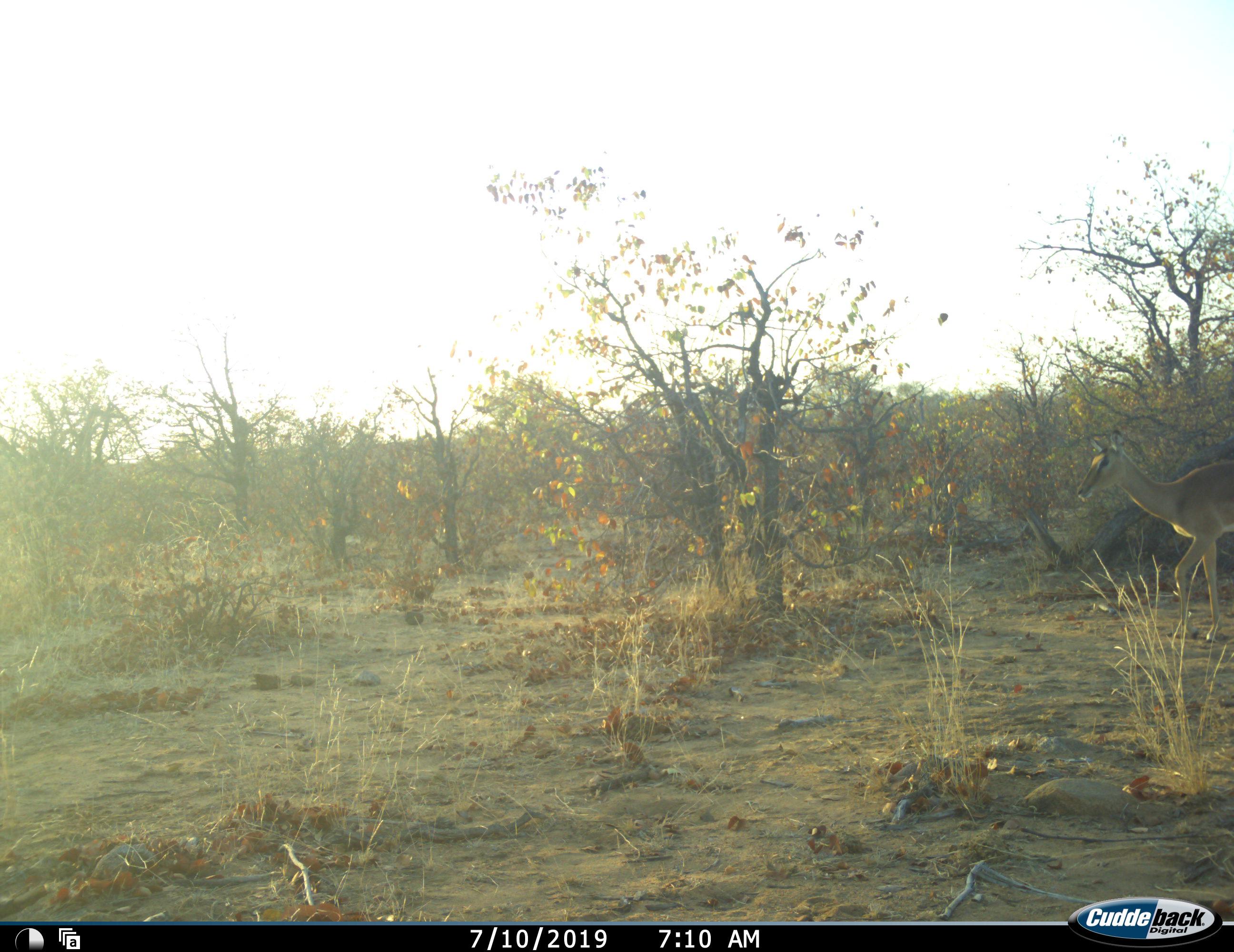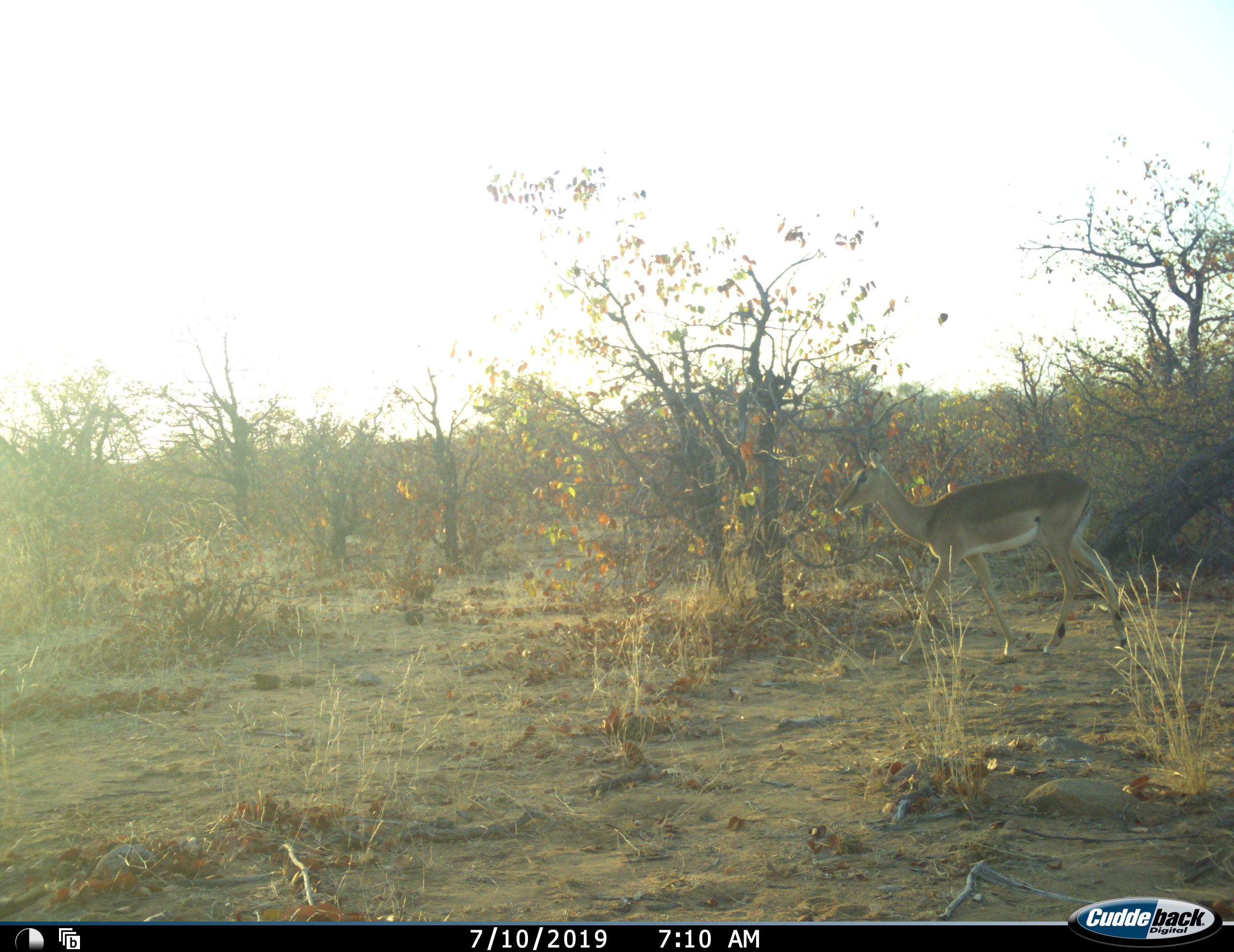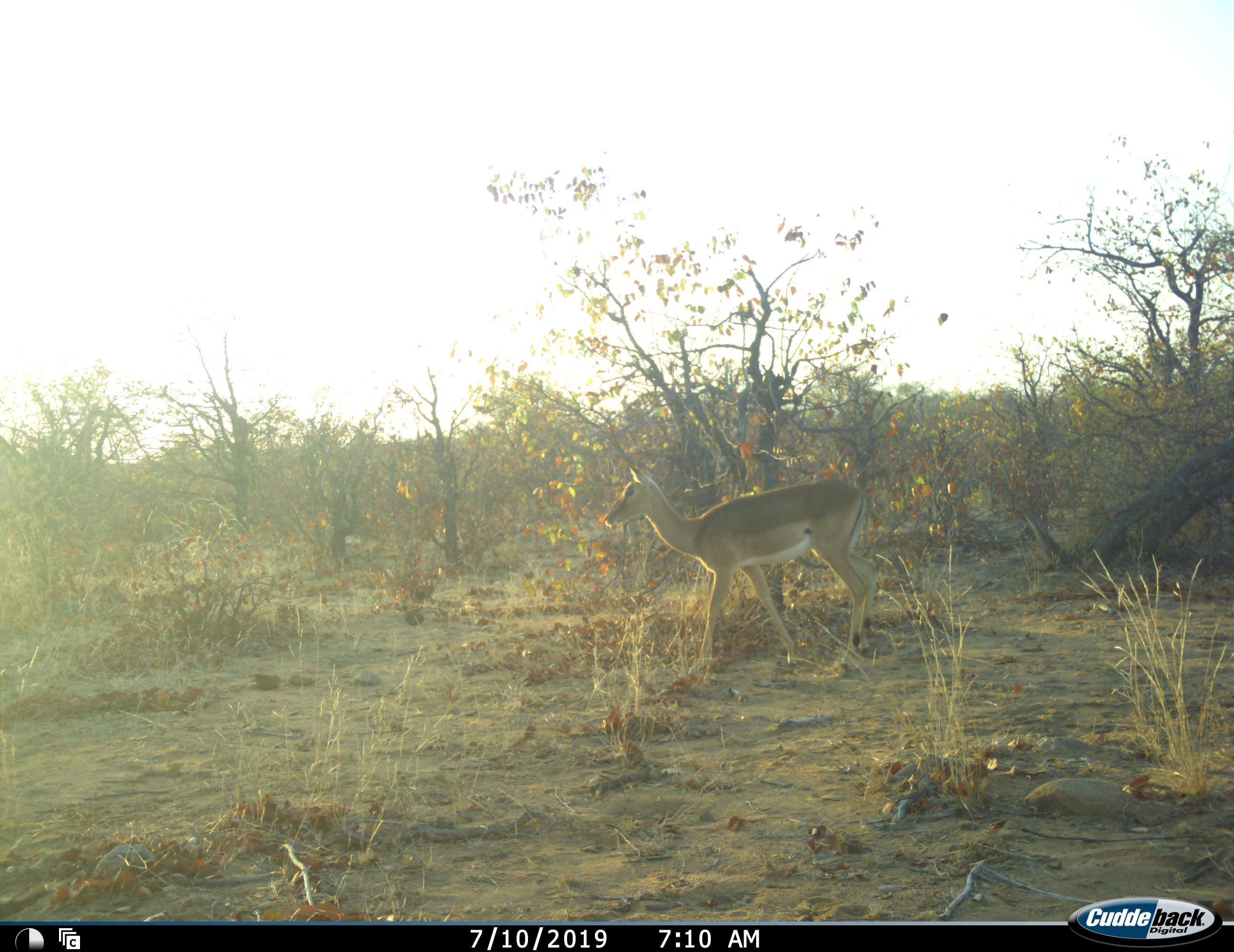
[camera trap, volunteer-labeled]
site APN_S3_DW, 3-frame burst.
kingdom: Animalia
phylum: Chordata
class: Mammalia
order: Artiodactyla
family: Bovidae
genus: Aepyceros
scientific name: Aepyceros melampus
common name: impala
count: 1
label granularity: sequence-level